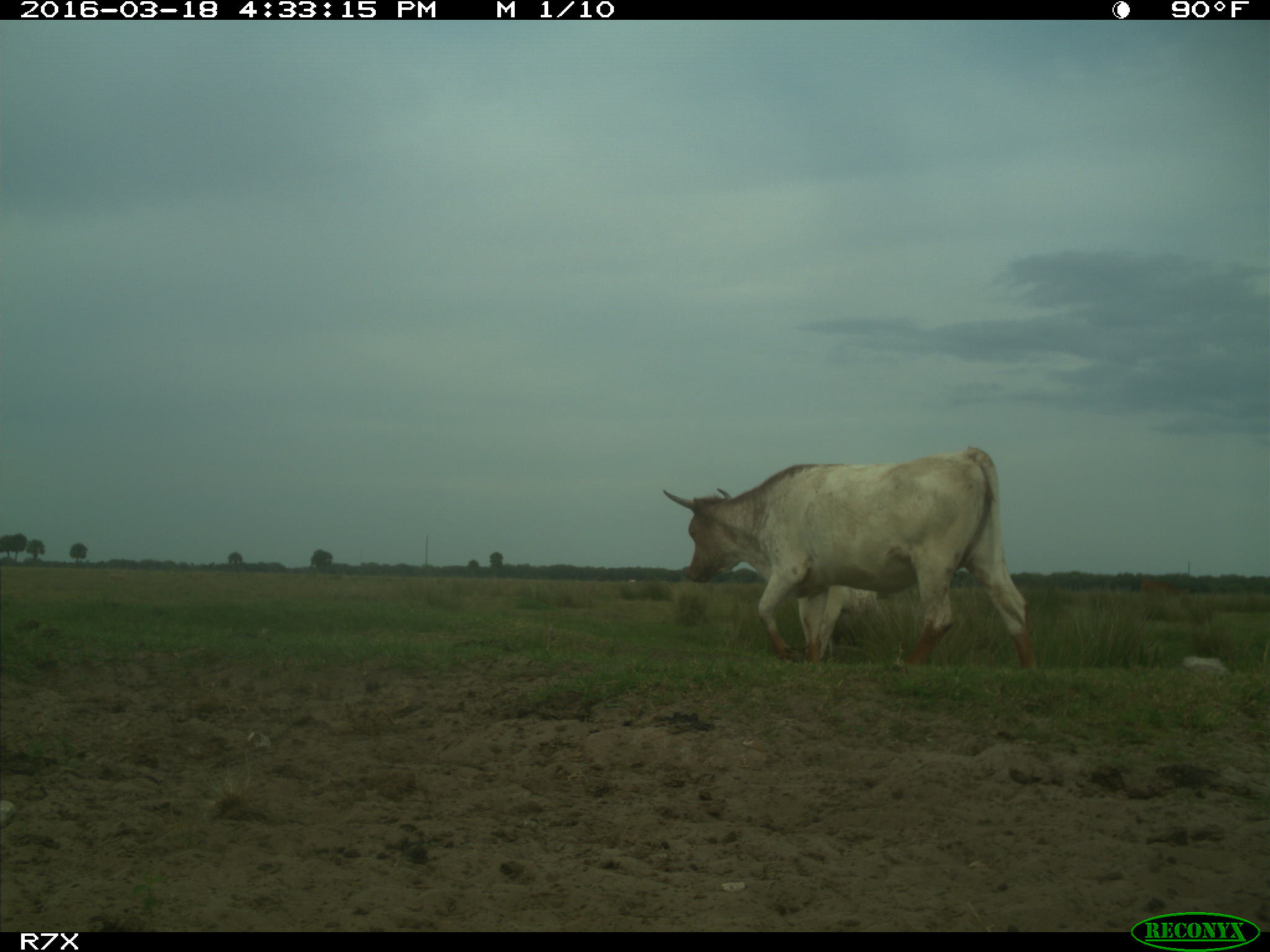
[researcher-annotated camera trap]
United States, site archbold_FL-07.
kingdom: Animalia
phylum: Chordata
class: Mammalia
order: Artiodactyla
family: Bovidae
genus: Bos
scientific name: Bos taurus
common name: domestic cow